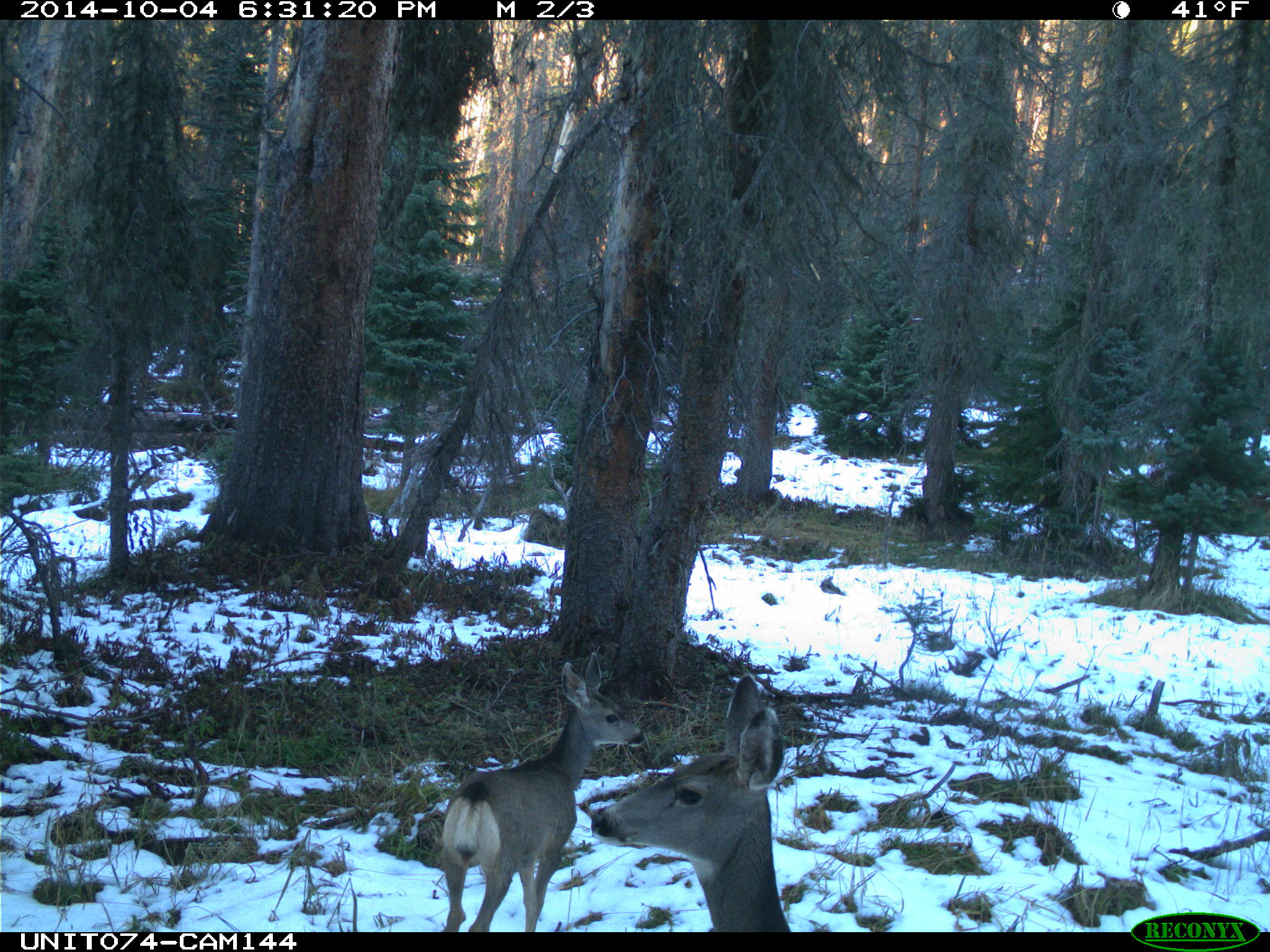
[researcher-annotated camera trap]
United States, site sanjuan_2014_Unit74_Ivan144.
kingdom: Animalia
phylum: Chordata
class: Mammalia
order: Artiodactyla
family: Cervidae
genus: Odocoileus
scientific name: Odocoileus hemionus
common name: mule deer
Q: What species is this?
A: Odocoileus hemionus (mule deer).